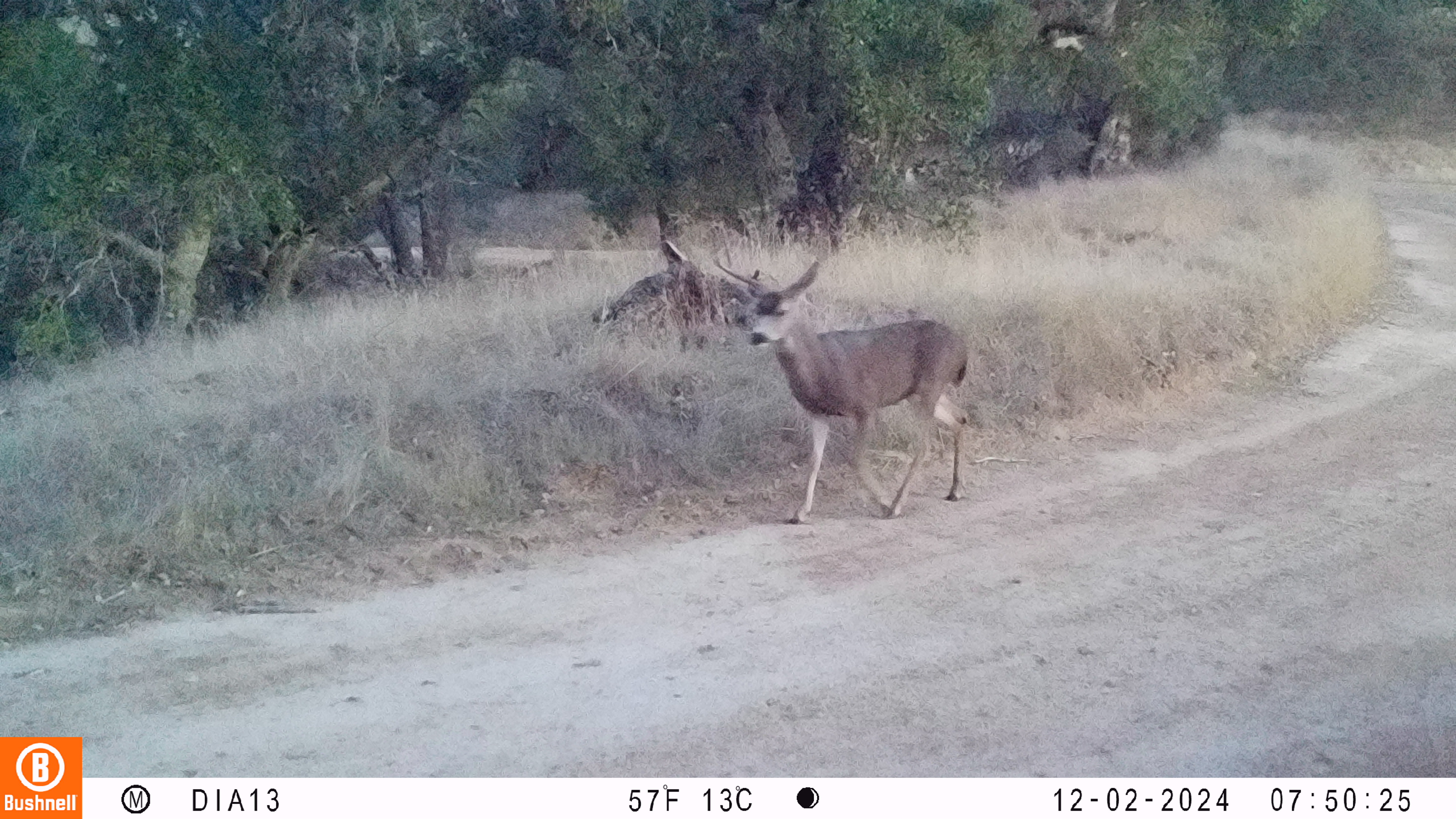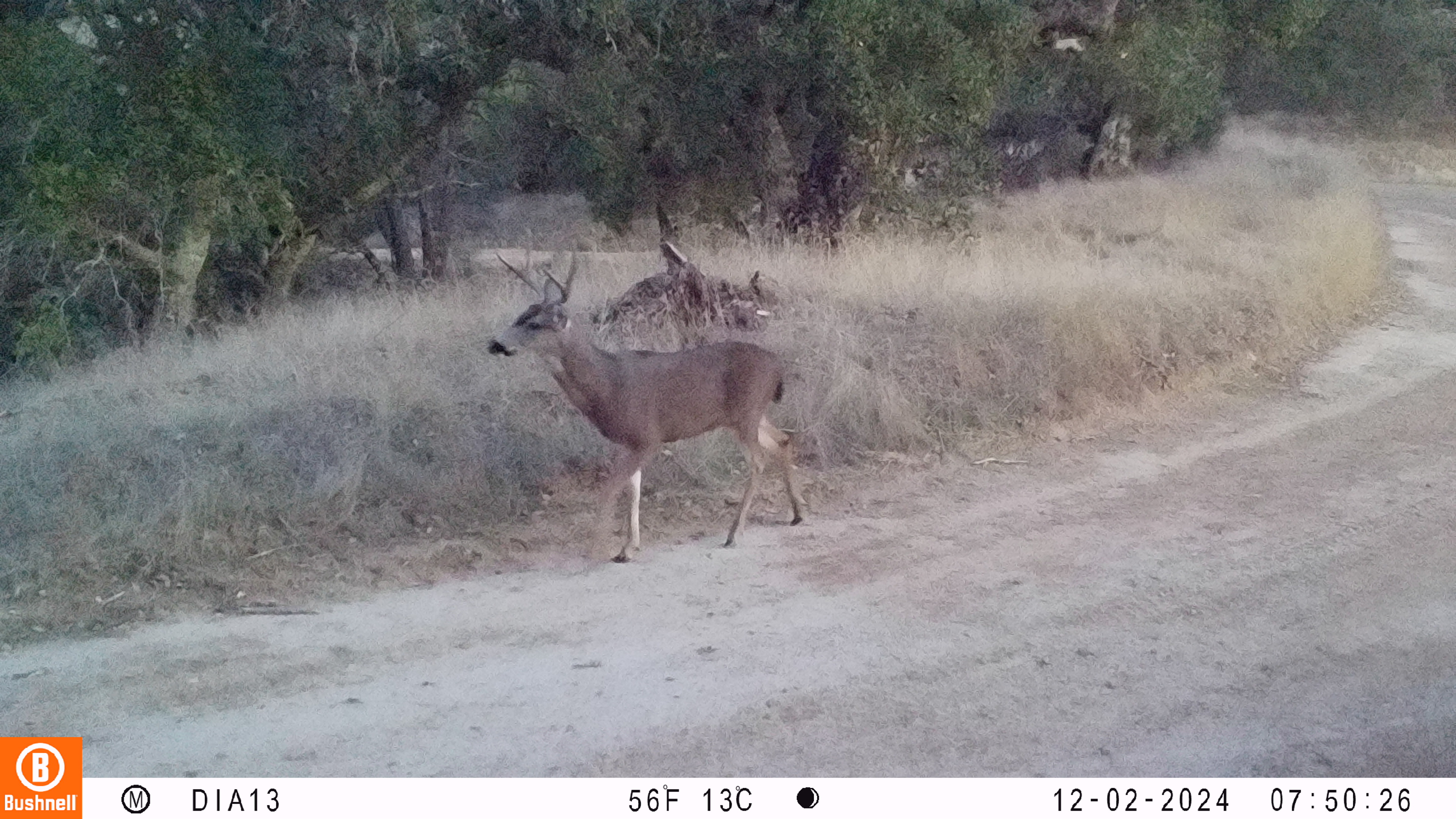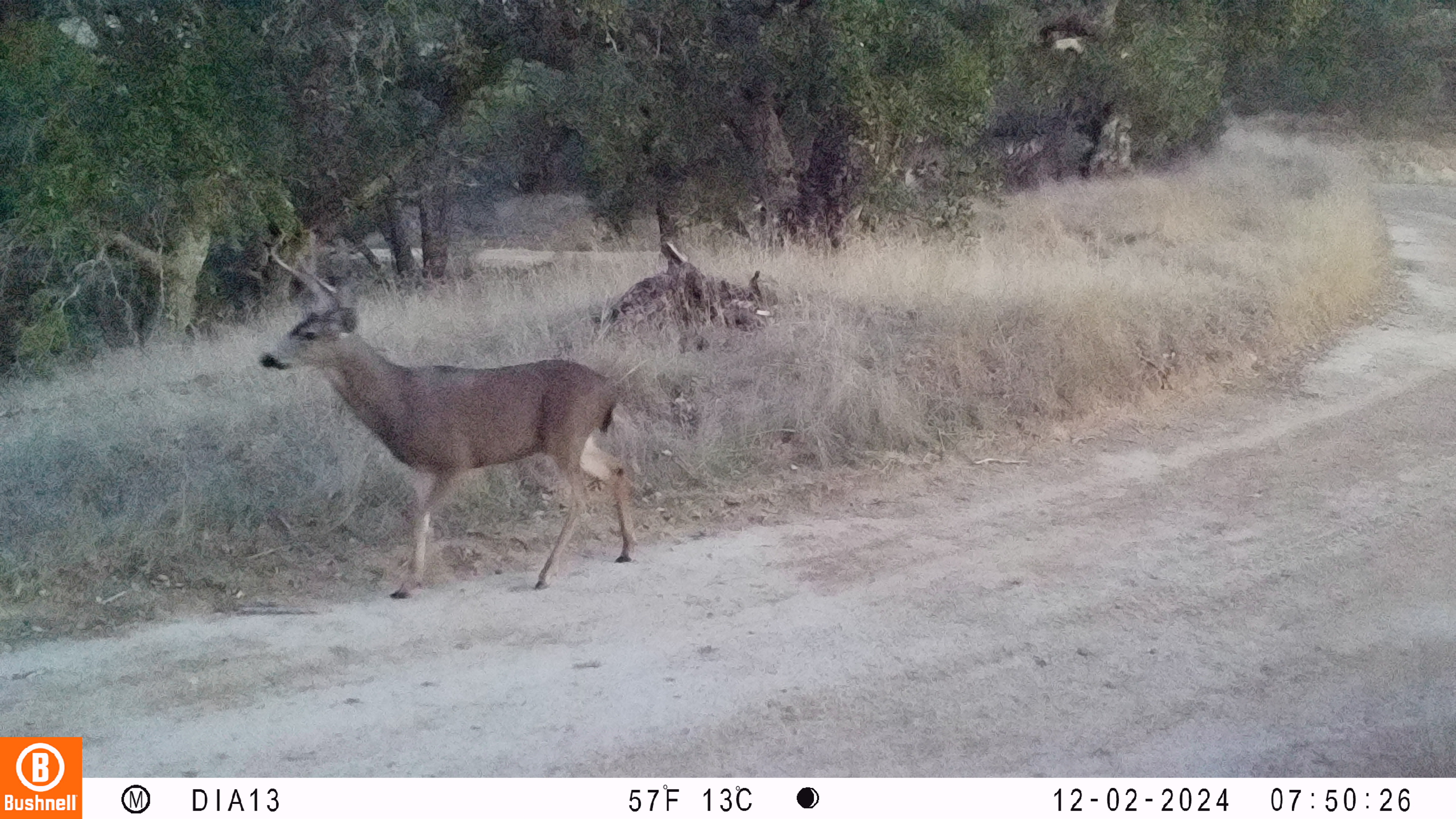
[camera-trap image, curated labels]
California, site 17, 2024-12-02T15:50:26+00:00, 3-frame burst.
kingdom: Animalia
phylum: Chordata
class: Mammalia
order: Artiodactyla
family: Cervidae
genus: Odocoileus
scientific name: Odocoileus hemionus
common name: mule deer